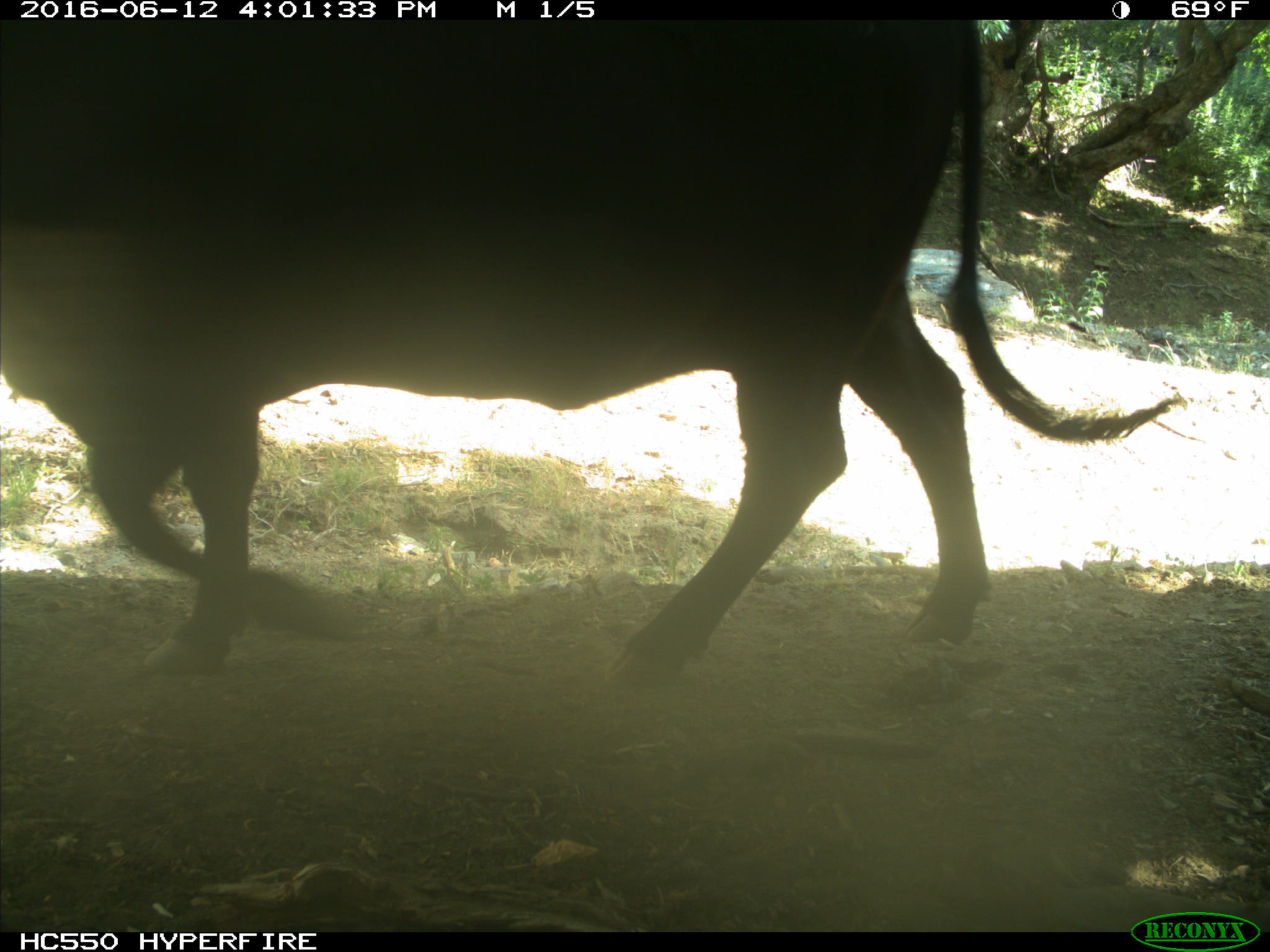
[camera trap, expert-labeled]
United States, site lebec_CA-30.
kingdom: Animalia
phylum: Chordata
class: Mammalia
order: Artiodactyla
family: Bovidae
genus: Bos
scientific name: Bos taurus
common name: domestic cow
Bos taurus (domestic cow).